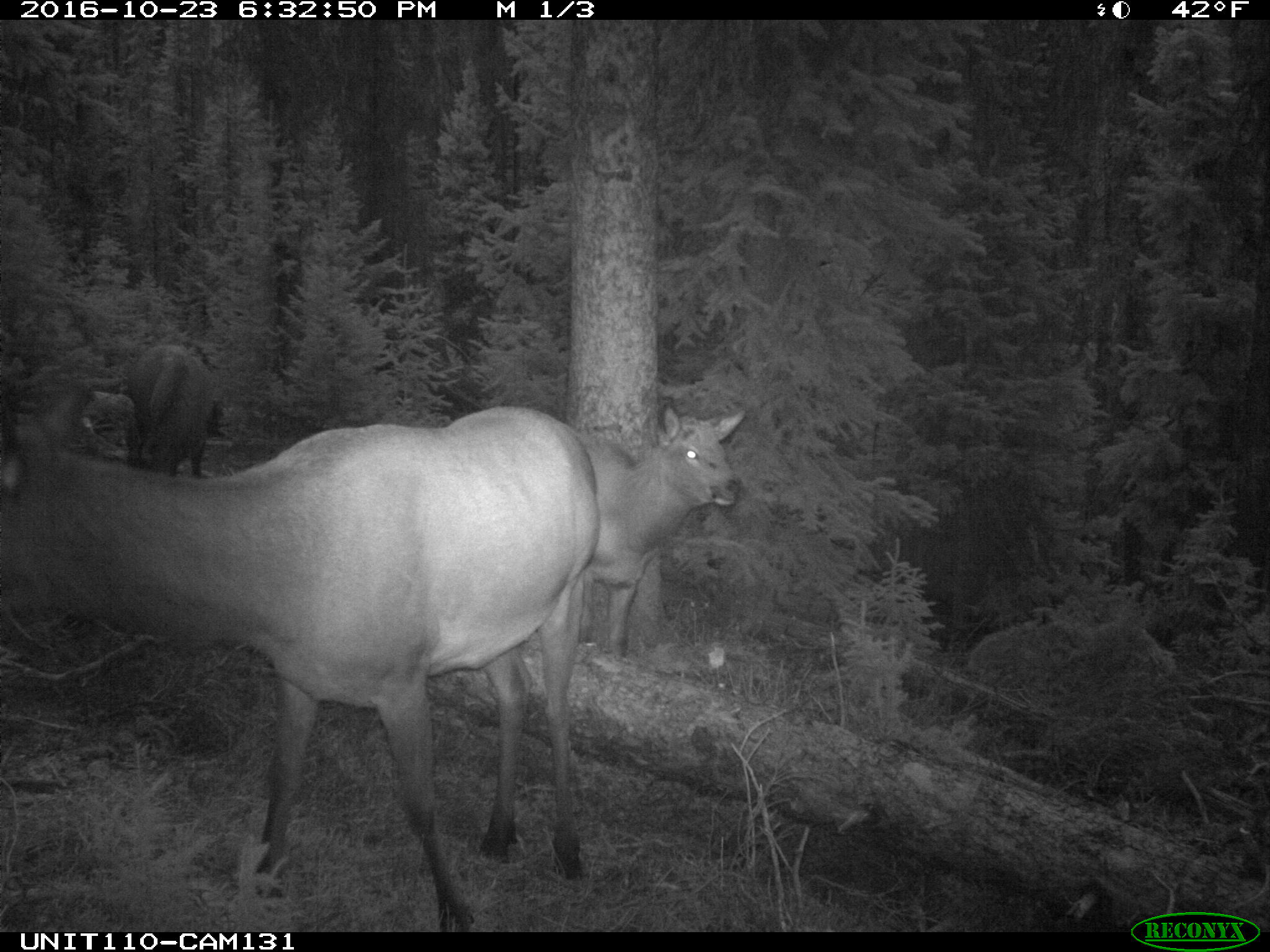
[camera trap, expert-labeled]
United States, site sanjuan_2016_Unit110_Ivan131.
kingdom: Animalia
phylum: Chordata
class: Mammalia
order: Artiodactyla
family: Cervidae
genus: Cervus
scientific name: Cervus elaphus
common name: red deer